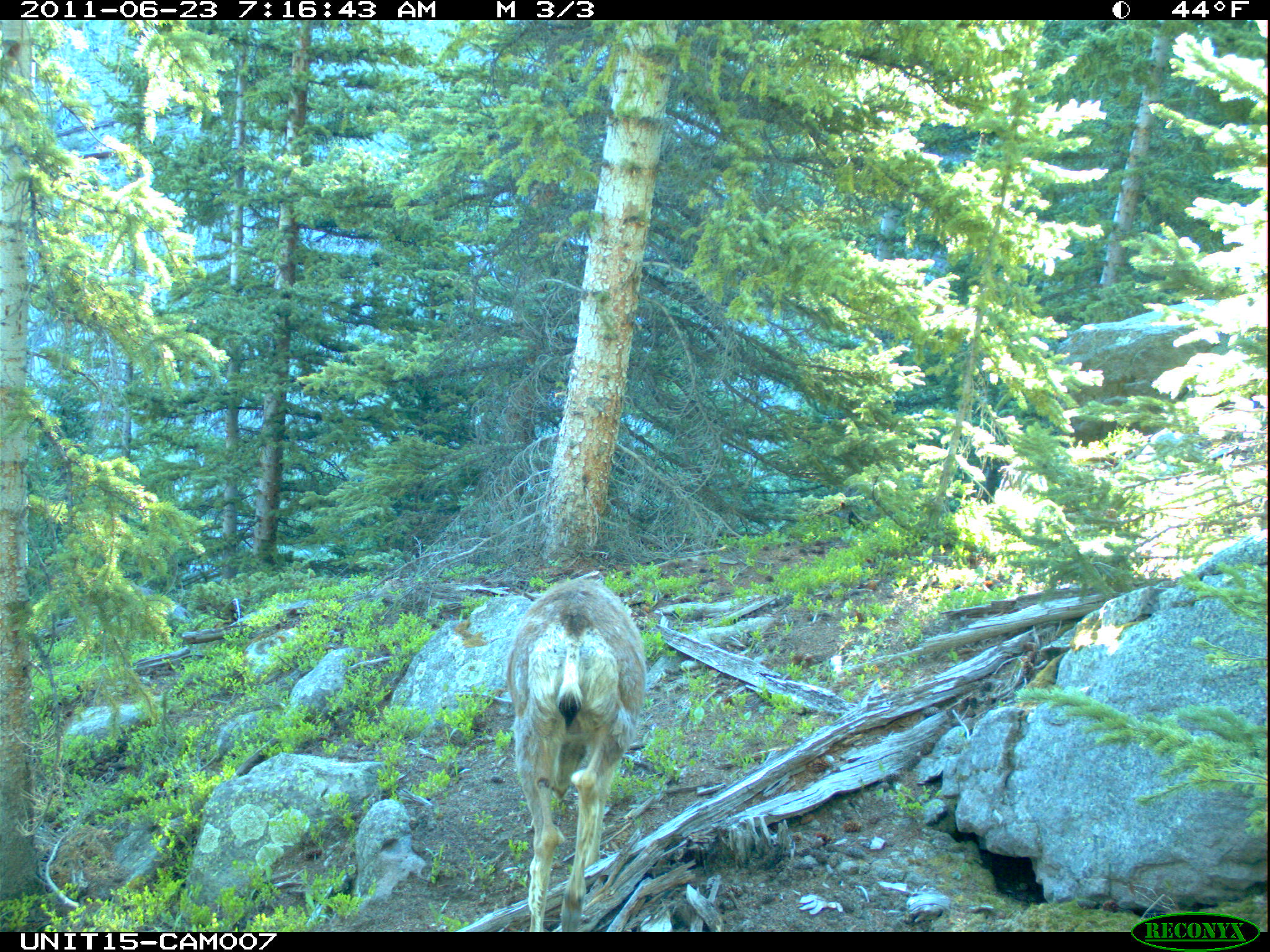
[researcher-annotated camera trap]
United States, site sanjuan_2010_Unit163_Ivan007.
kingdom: Animalia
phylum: Chordata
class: Mammalia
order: Artiodactyla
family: Cervidae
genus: Odocoileus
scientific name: Odocoileus hemionus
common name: mule deer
Odocoileus hemionus (mule deer).